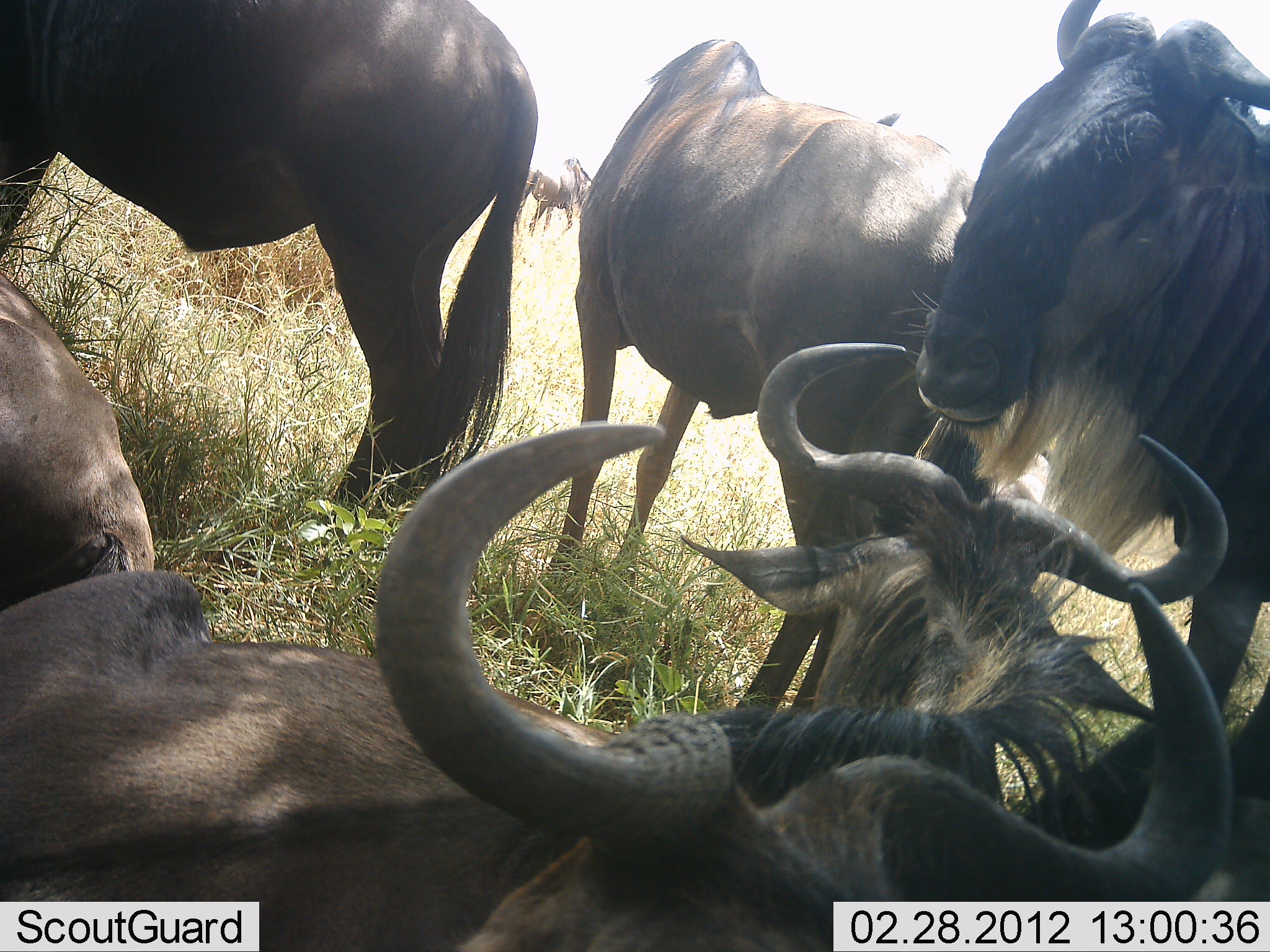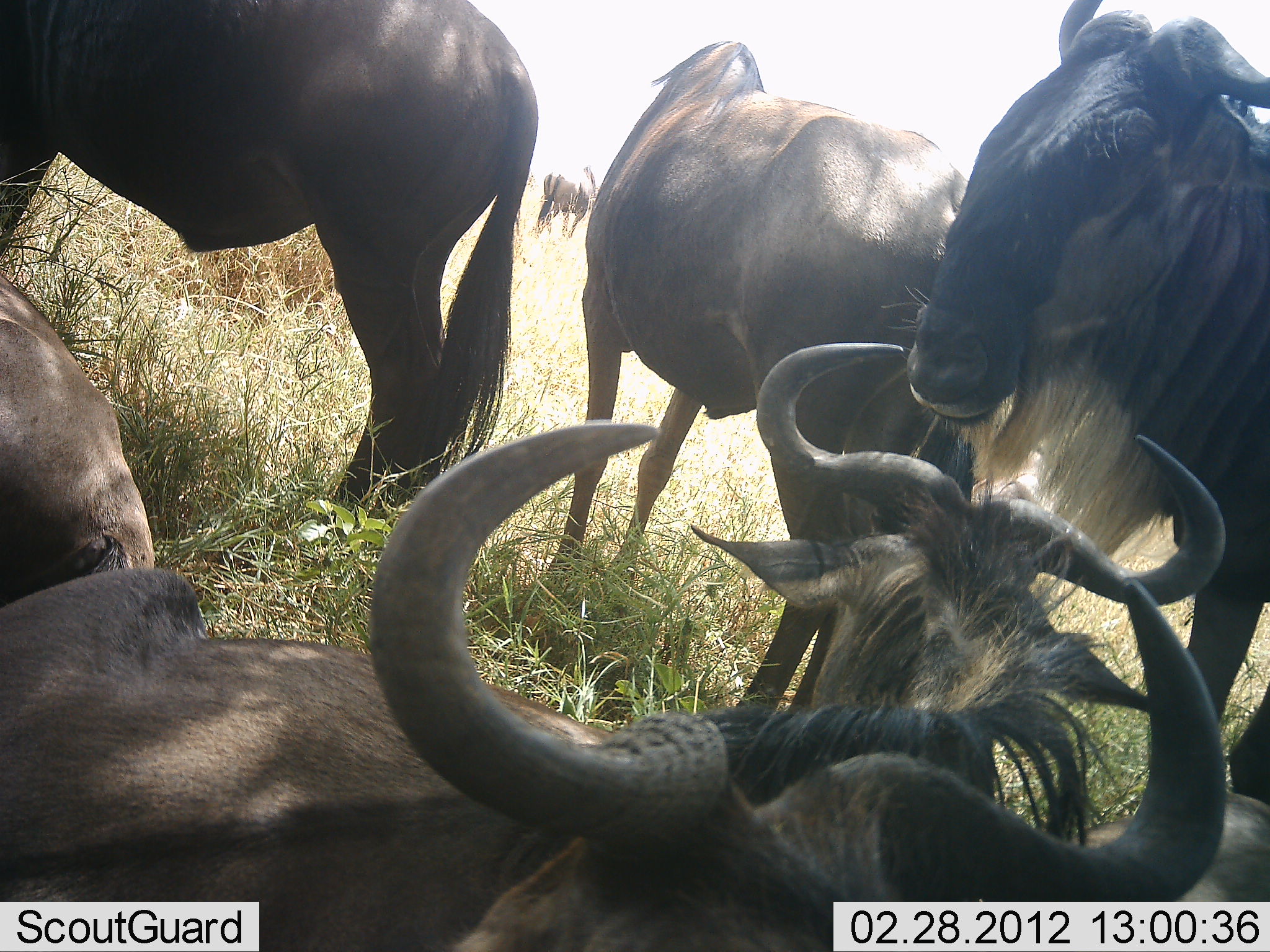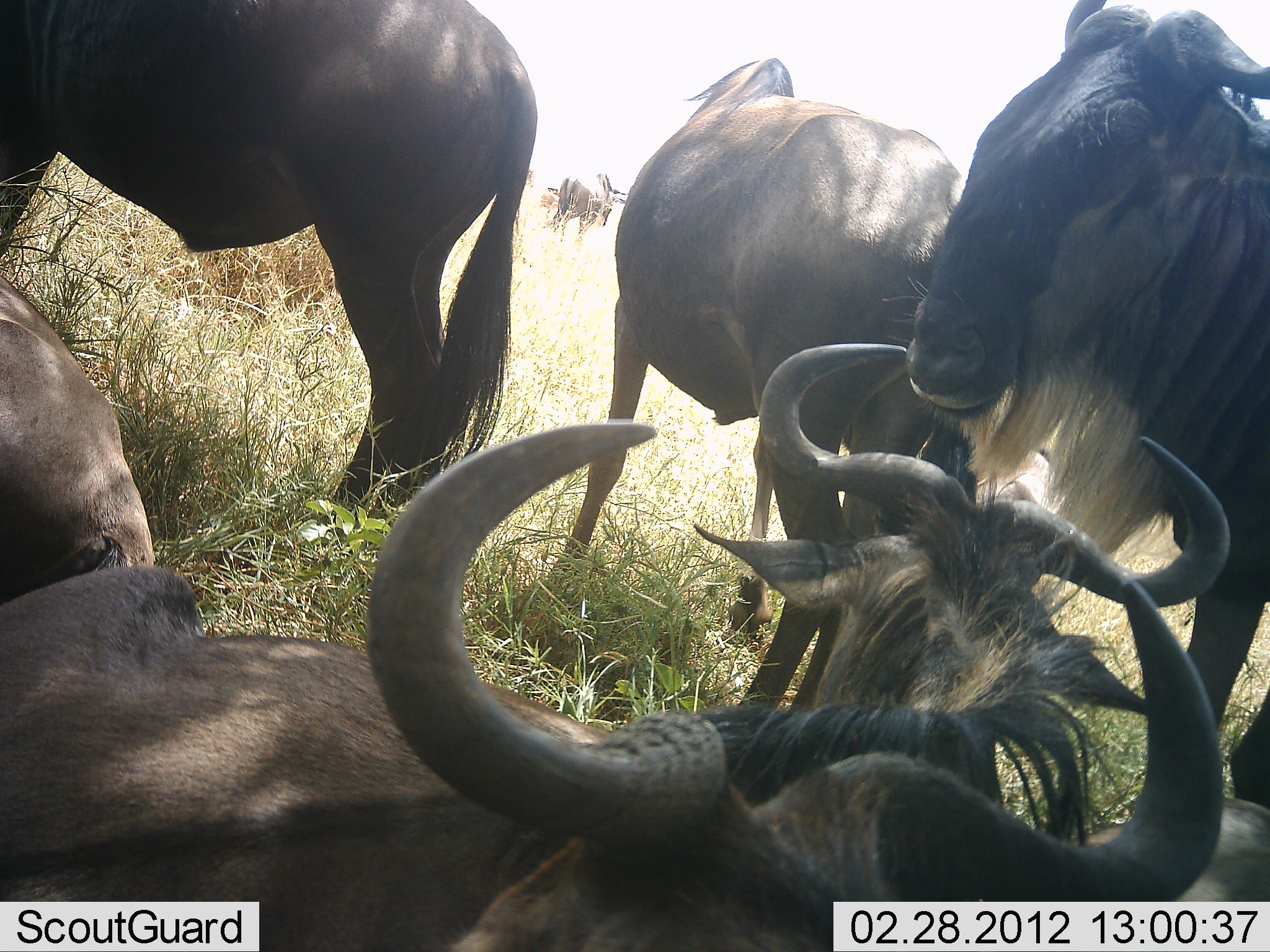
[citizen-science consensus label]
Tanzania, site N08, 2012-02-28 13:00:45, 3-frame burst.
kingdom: Animalia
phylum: Chordata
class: Mammalia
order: Artiodactyla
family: Bovidae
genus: Connochaetes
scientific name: Connochaetes taurinus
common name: blue wildebeest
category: wildebeest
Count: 7.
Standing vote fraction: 63%.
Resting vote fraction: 89%.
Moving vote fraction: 11%.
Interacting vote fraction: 0%.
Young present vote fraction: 0%.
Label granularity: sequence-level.